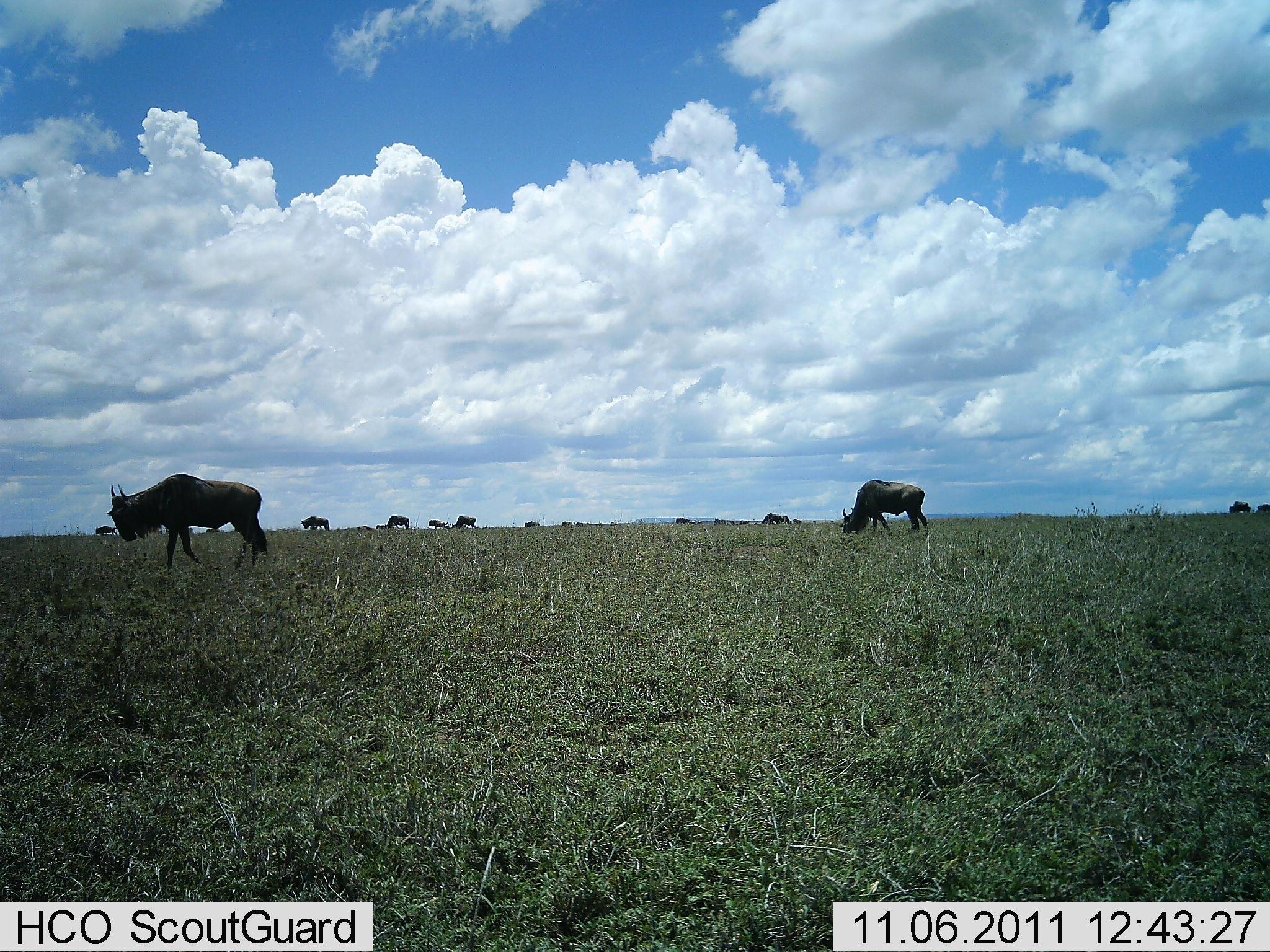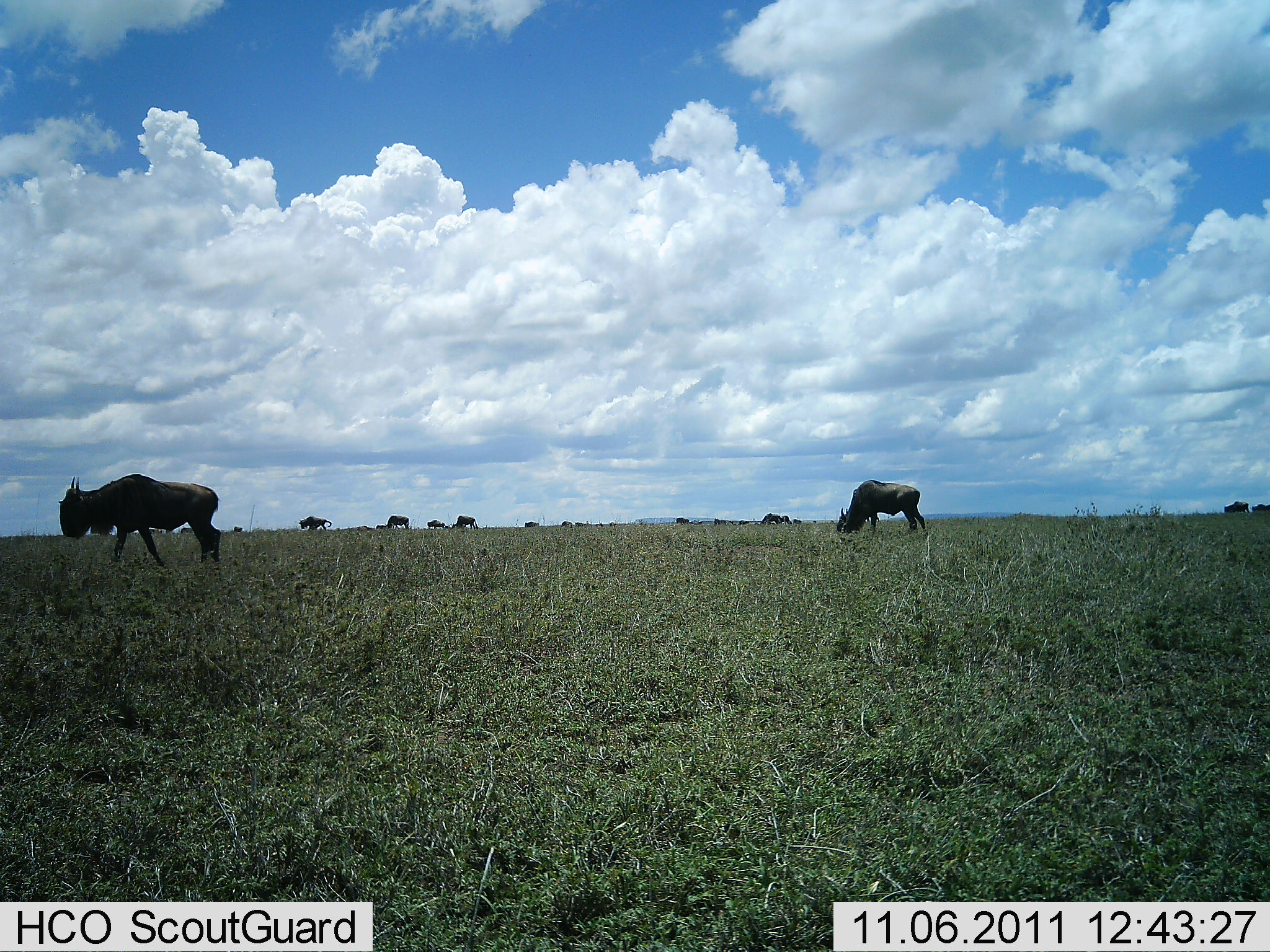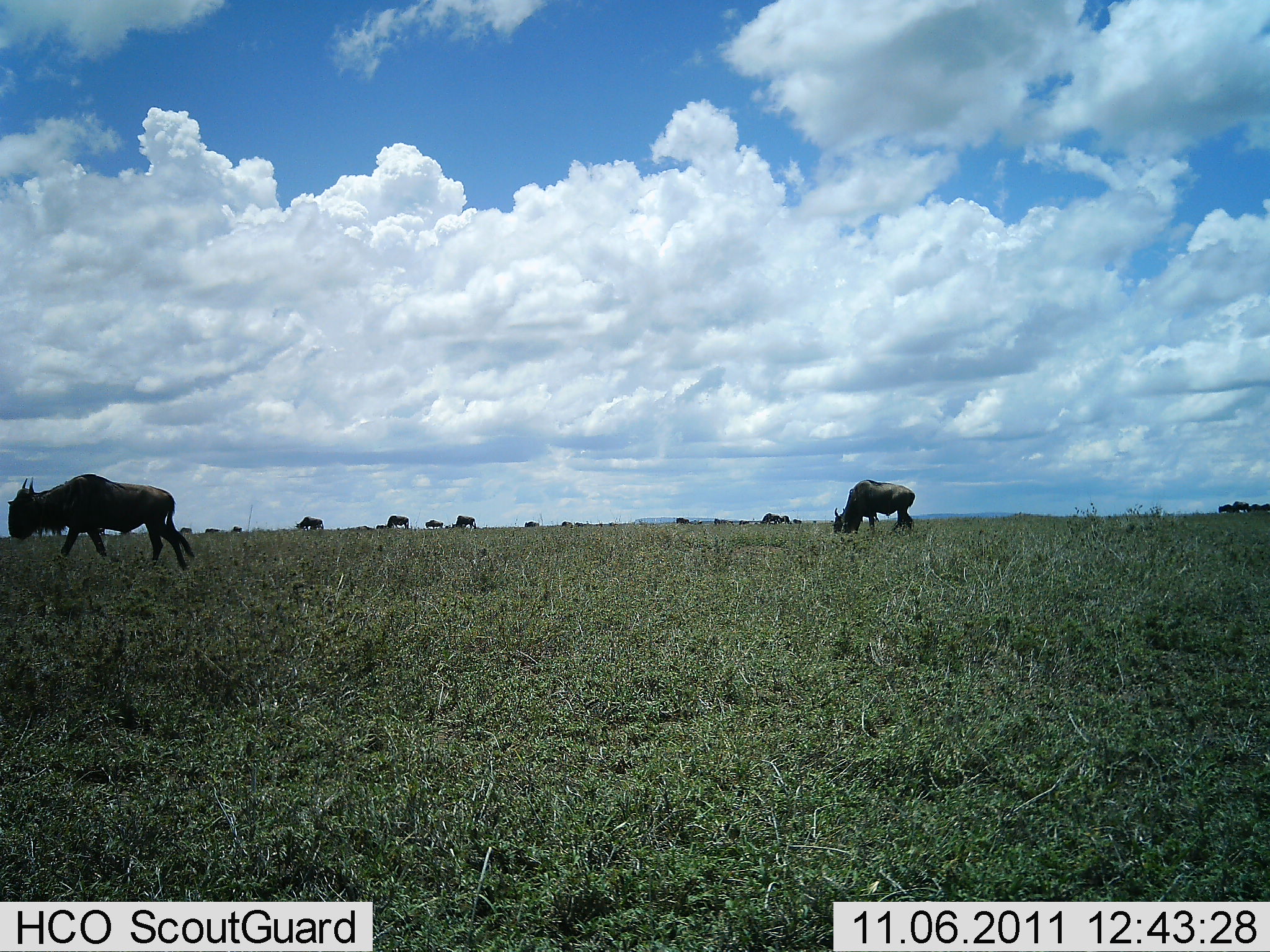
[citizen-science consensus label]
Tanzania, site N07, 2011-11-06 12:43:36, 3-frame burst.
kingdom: Animalia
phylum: Chordata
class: Mammalia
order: Artiodactyla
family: Bovidae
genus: Connochaetes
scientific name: Connochaetes taurinus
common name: blue wildebeest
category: wildebeest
Wildebeest (blue wildebeest) (Connochaetes taurinus), count 11-50. Behavior (volunteer vote fractions): standing 8%, resting 0%, moving 67%, interacting 0%. Young present (vote fraction): 0%. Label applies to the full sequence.